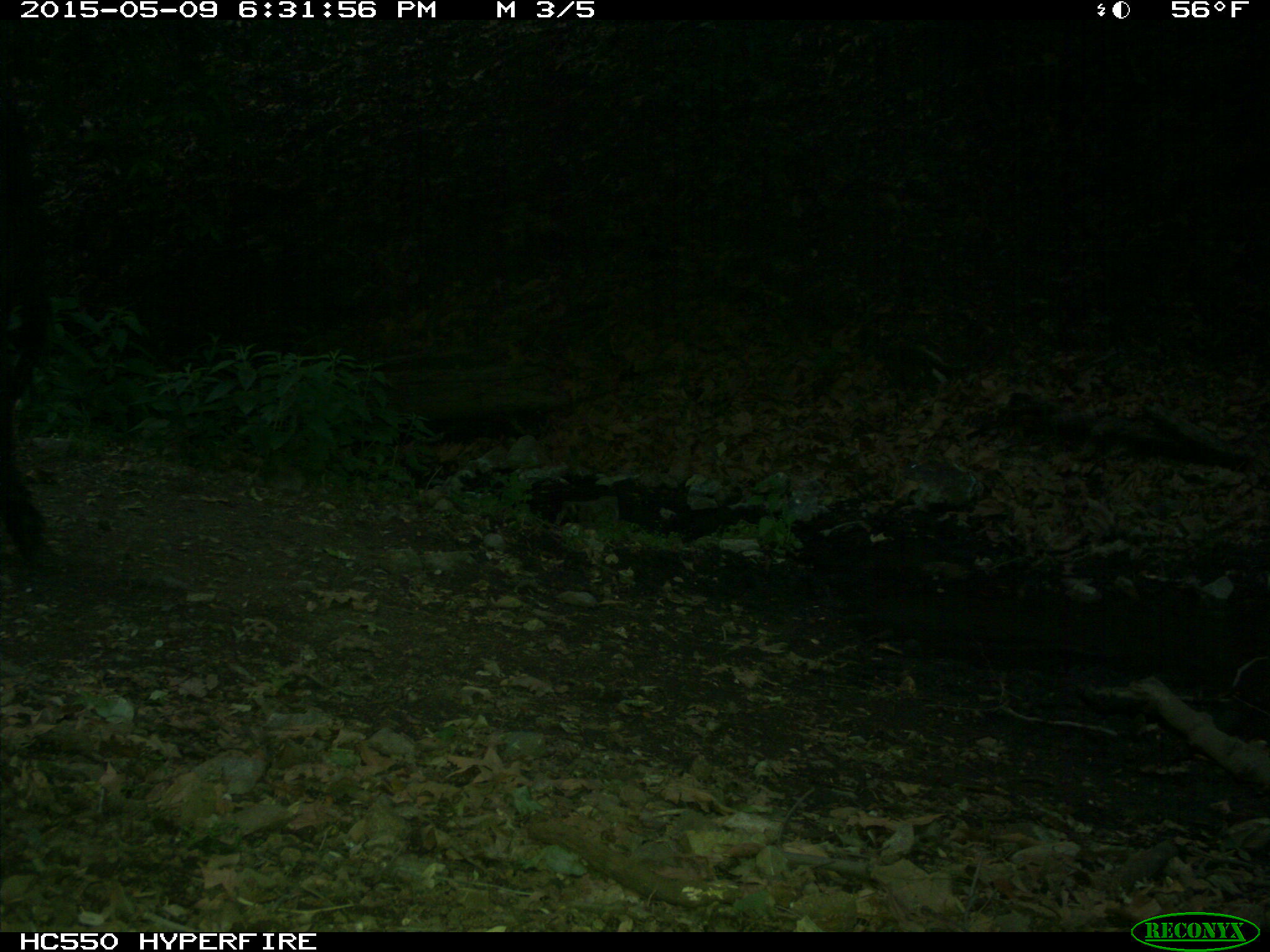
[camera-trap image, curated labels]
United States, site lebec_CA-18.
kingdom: Animalia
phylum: Chordata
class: Mammalia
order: Artiodactyla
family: Bovidae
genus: Bos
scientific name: Bos taurus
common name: domestic cow